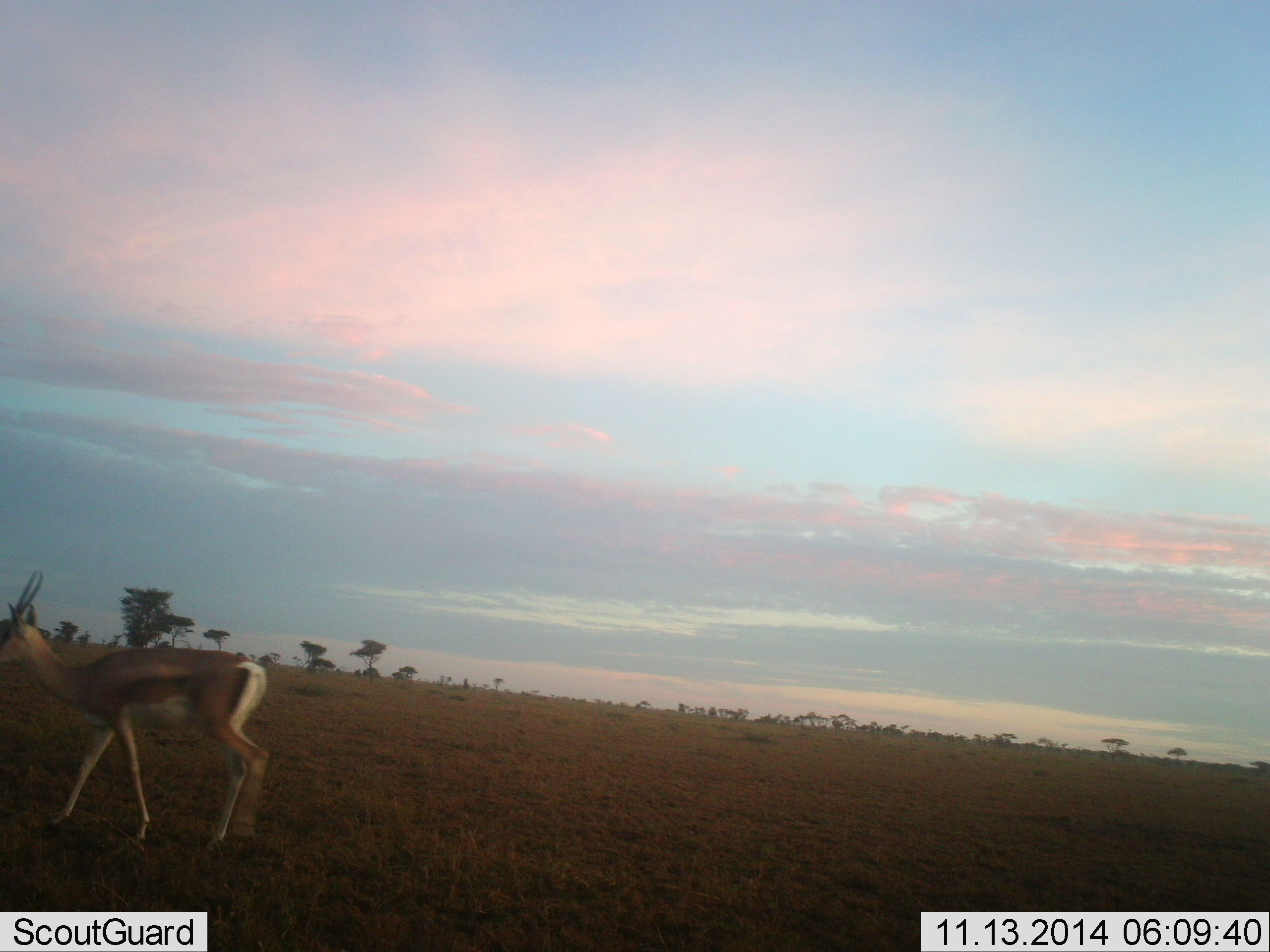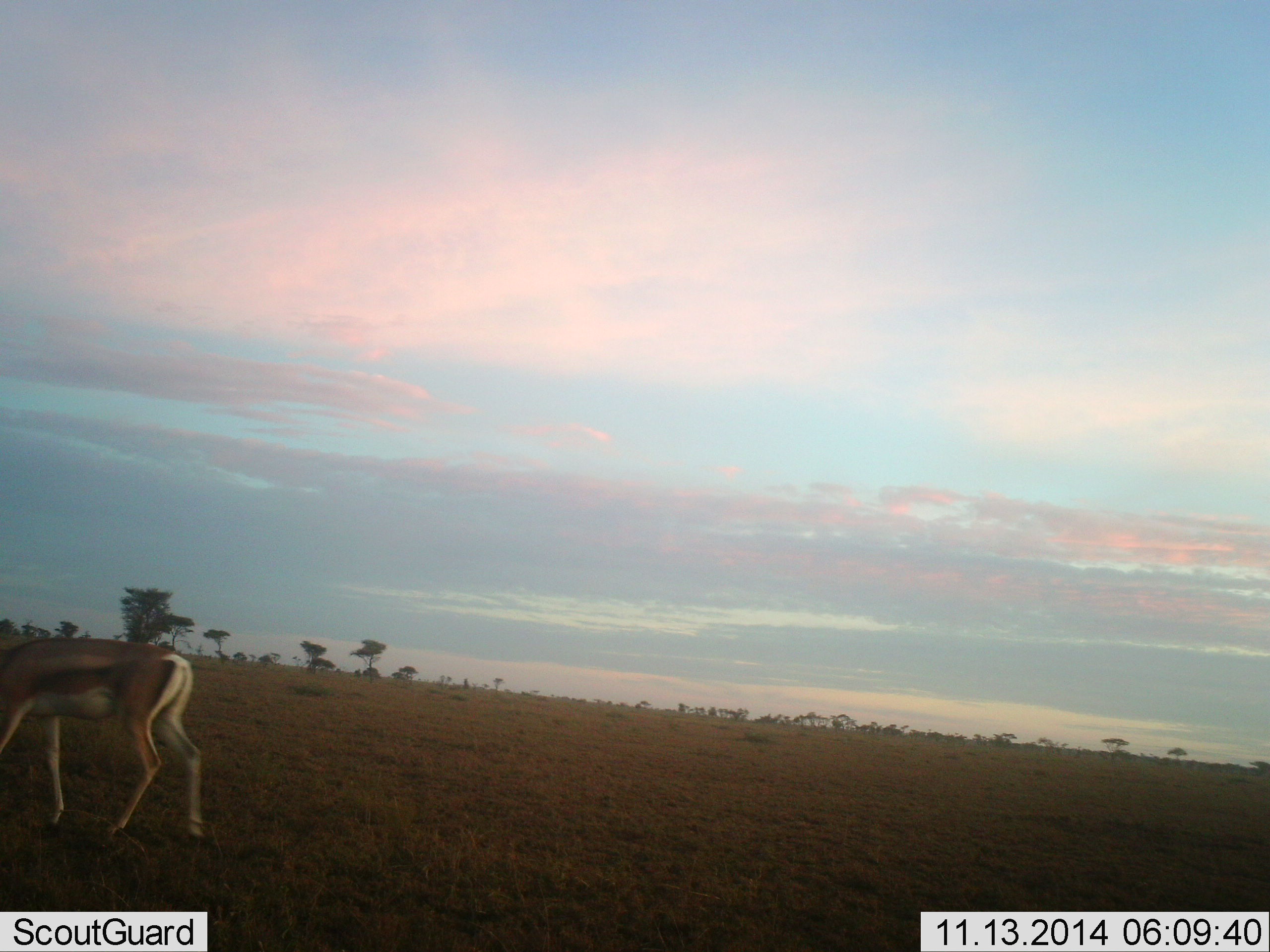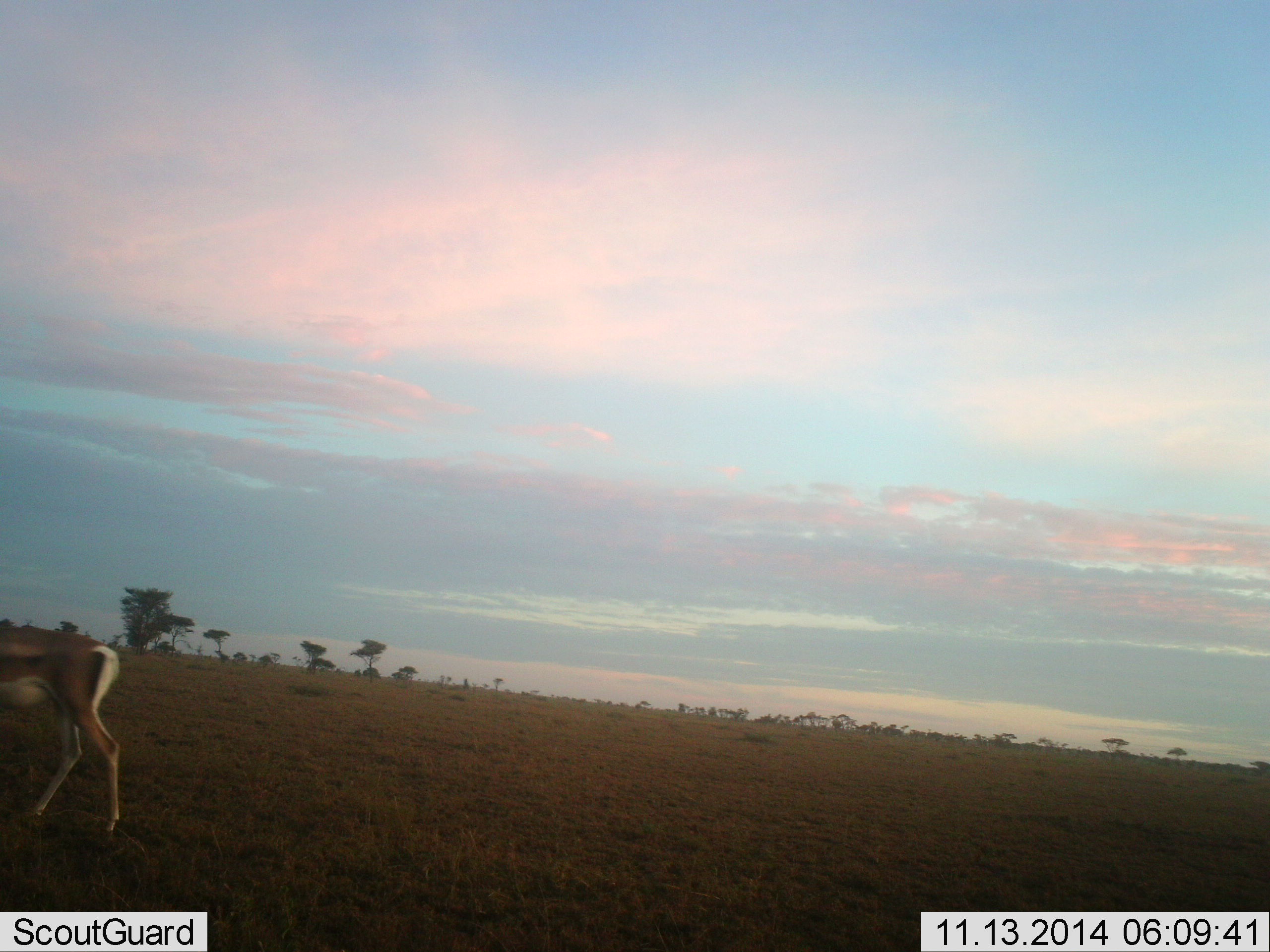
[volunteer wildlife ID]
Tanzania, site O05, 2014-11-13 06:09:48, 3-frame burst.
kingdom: Animalia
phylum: Chordata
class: Mammalia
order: Artiodactyla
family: Bovidae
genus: Nanger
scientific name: Nanger granti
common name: grant's gazelle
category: gazellegrants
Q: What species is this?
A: Gazellegrants (grant's gazelle) (Nanger granti).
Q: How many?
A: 1.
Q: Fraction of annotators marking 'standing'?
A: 0%.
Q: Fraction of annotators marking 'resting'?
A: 0%.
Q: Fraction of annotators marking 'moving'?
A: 60%.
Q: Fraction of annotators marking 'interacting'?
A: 0%.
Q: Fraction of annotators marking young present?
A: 0%.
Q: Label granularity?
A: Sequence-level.